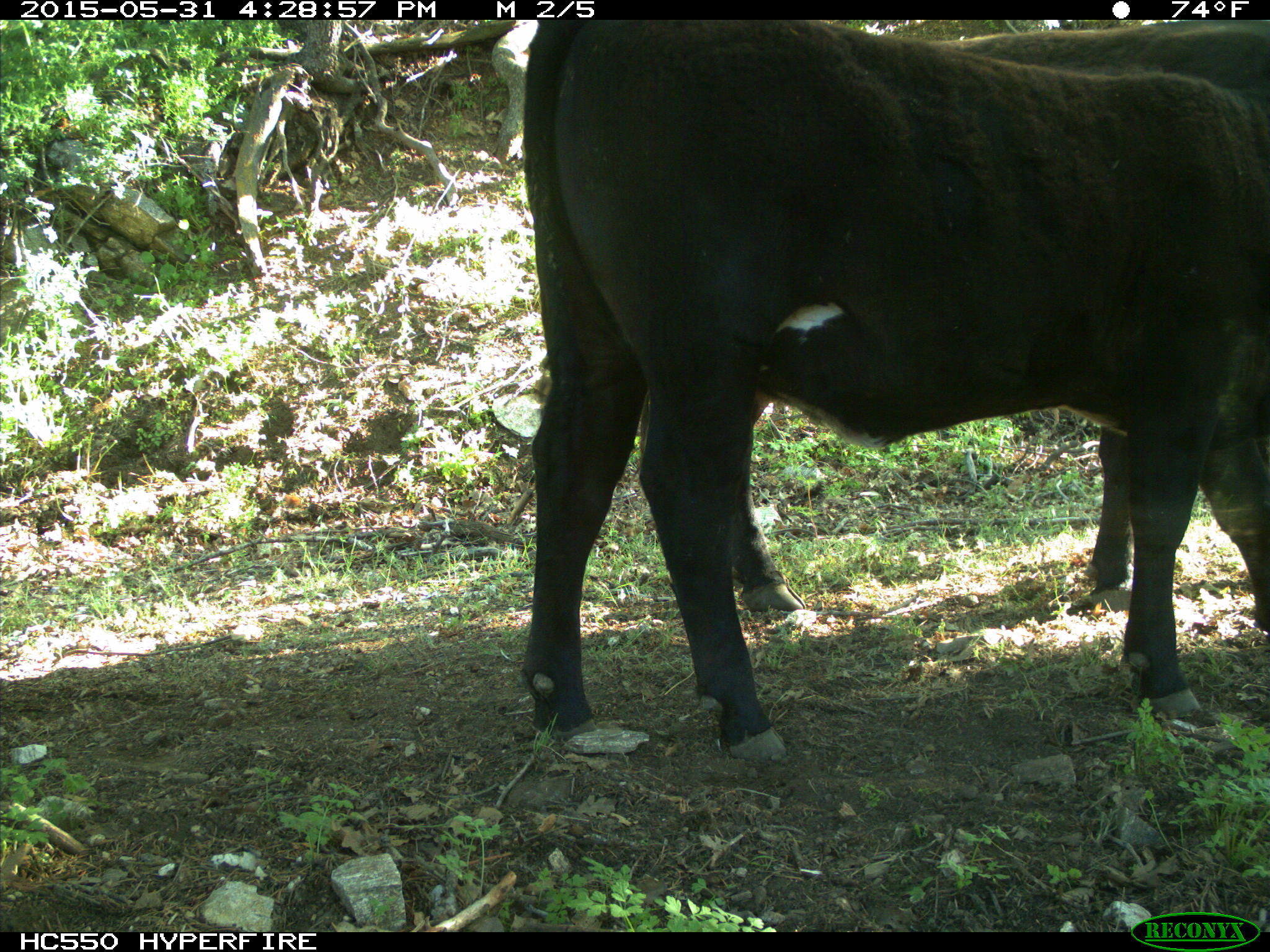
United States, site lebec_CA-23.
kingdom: Animalia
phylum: Chordata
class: Mammalia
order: Artiodactyla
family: Bovidae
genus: Bos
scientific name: Bos taurus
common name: domestic cow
Bos taurus (domestic cow).